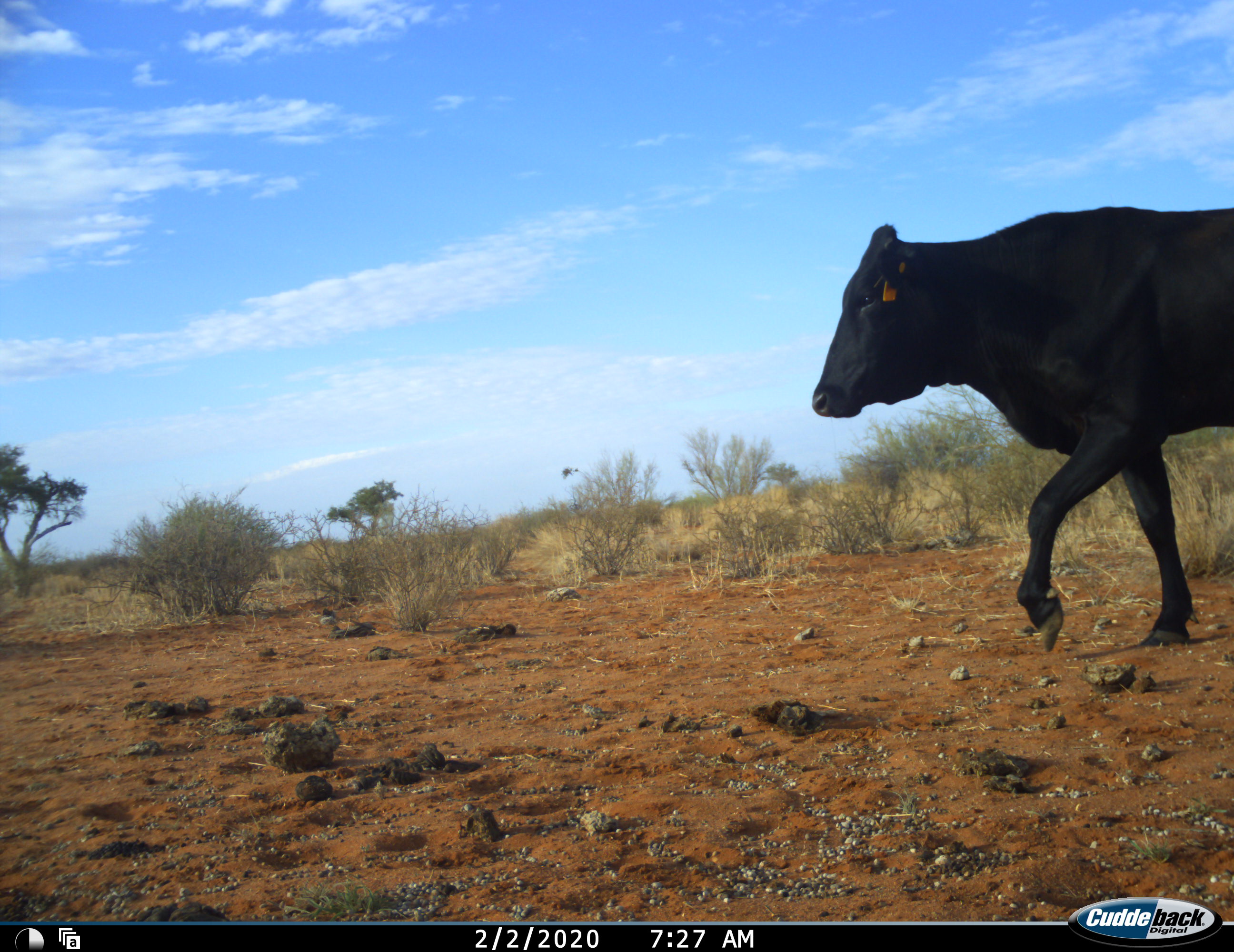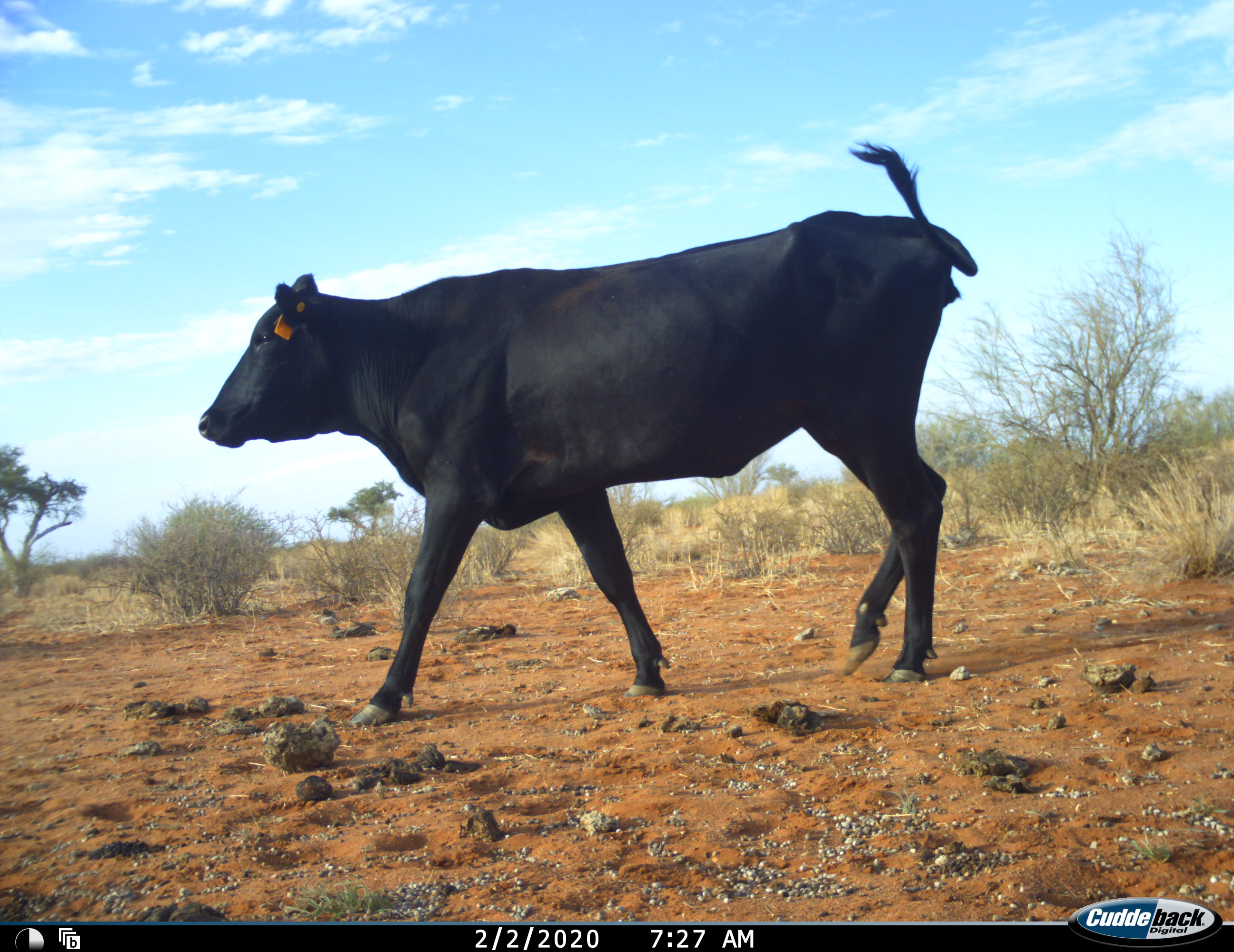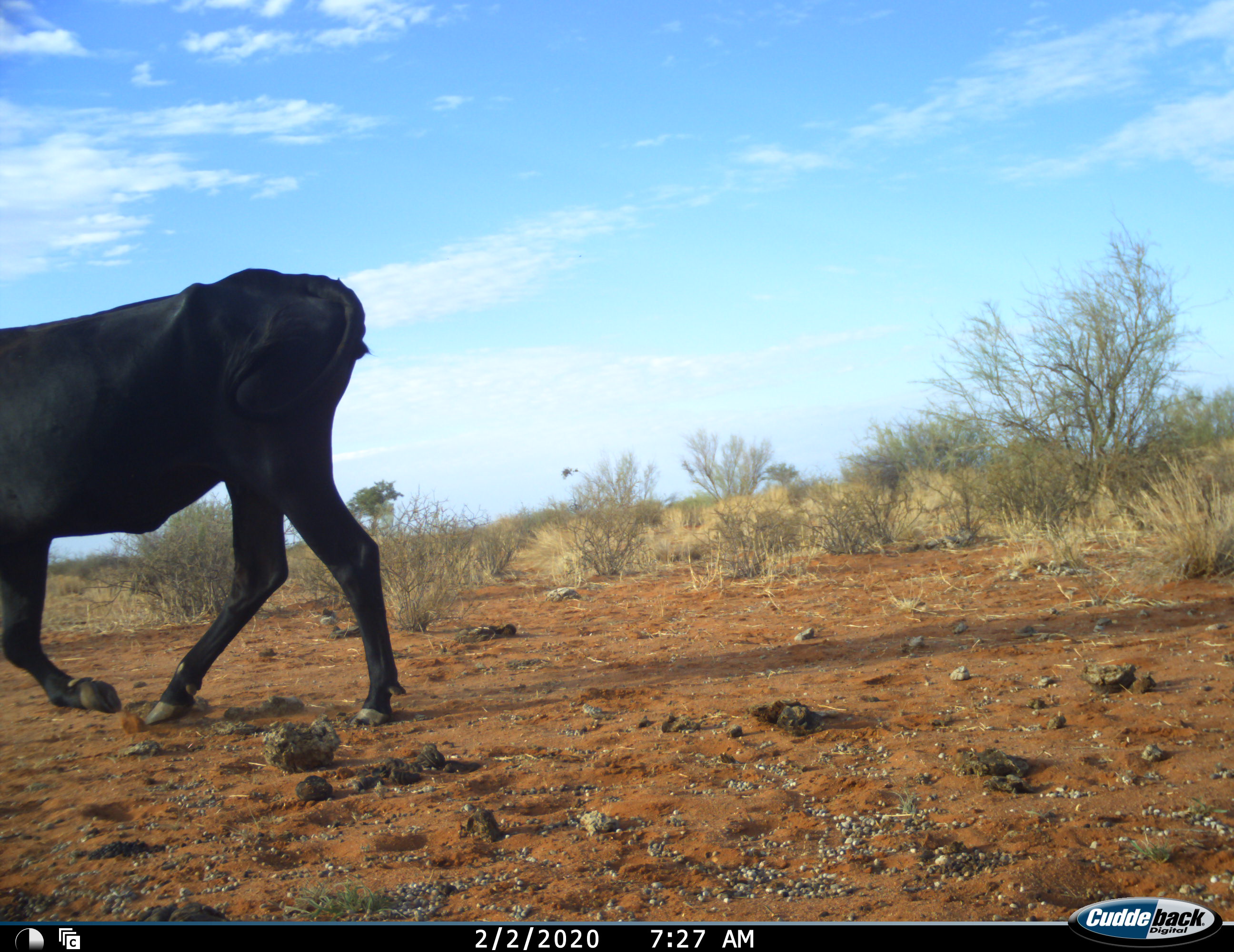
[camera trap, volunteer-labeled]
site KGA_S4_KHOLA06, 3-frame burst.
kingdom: Animalia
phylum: Chordata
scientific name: Vertebrata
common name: domestic animal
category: domesticanimal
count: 1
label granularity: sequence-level